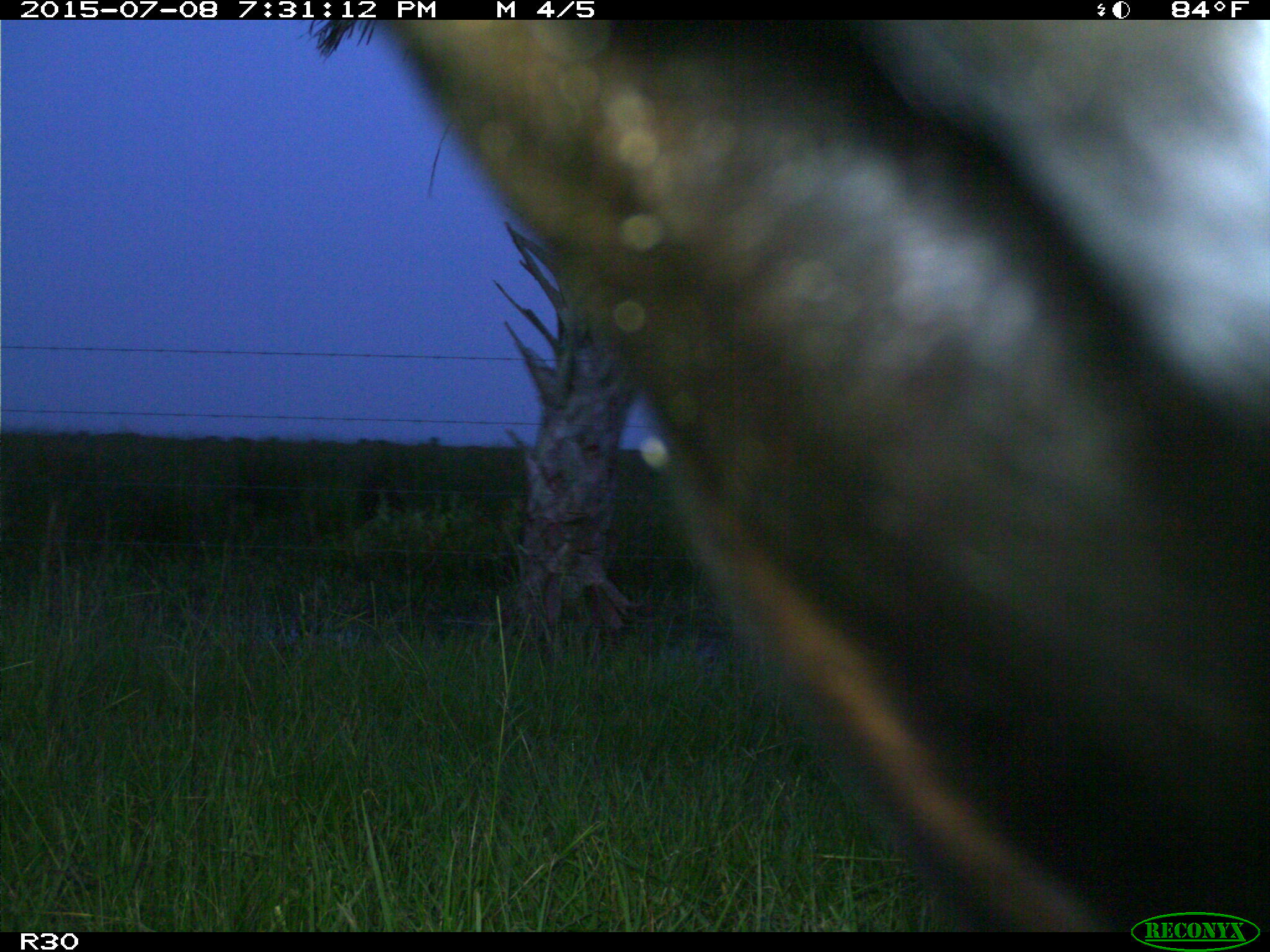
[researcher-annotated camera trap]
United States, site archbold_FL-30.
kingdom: Animalia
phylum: Chordata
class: Mammalia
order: Artiodactyla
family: Bovidae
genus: Bos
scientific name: Bos taurus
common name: domestic cow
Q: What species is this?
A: Bos taurus (domestic cow).